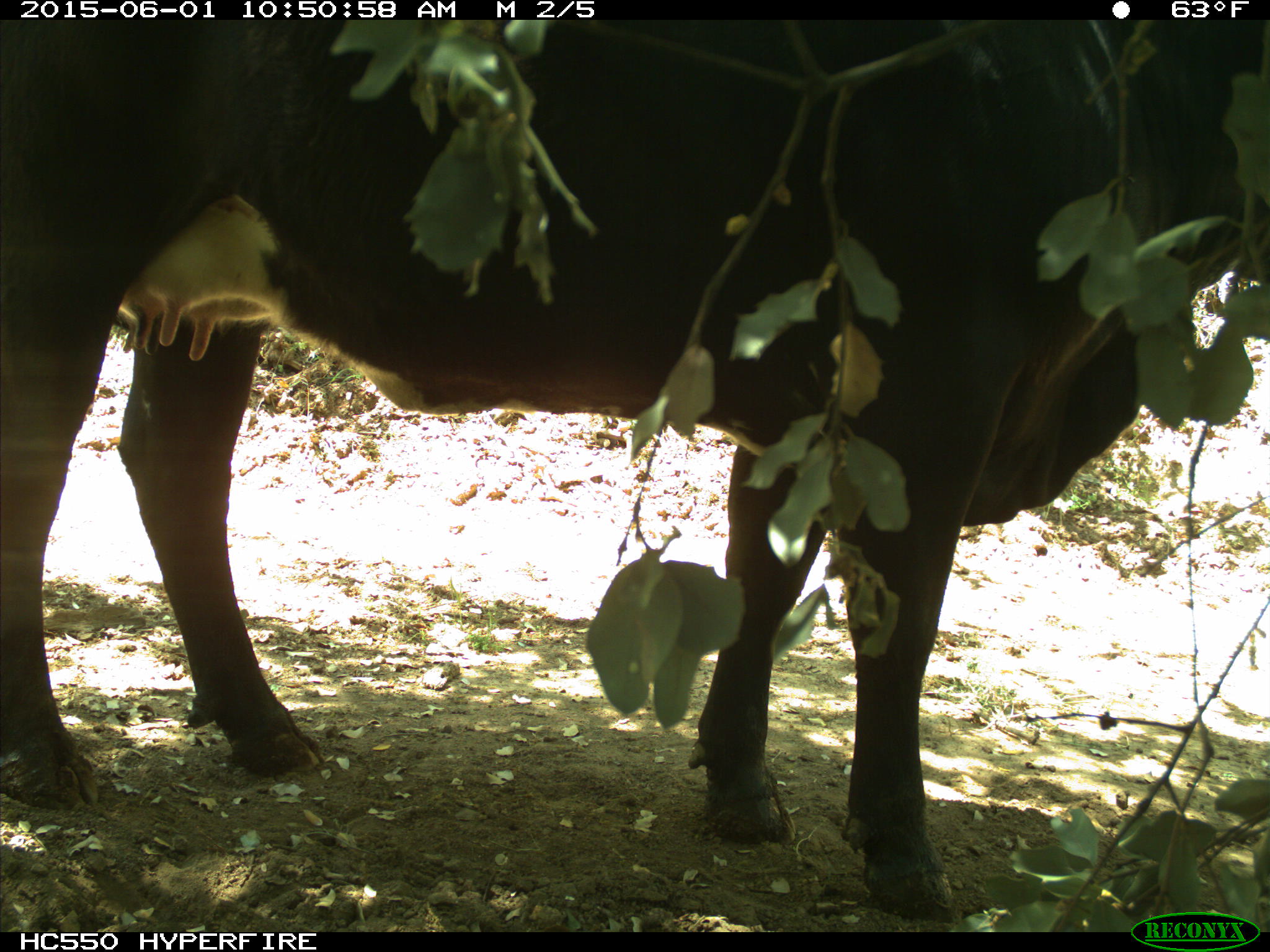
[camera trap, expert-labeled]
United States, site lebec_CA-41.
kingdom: Animalia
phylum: Chordata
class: Mammalia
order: Artiodactyla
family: Bovidae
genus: Bos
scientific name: Bos taurus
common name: domestic cow